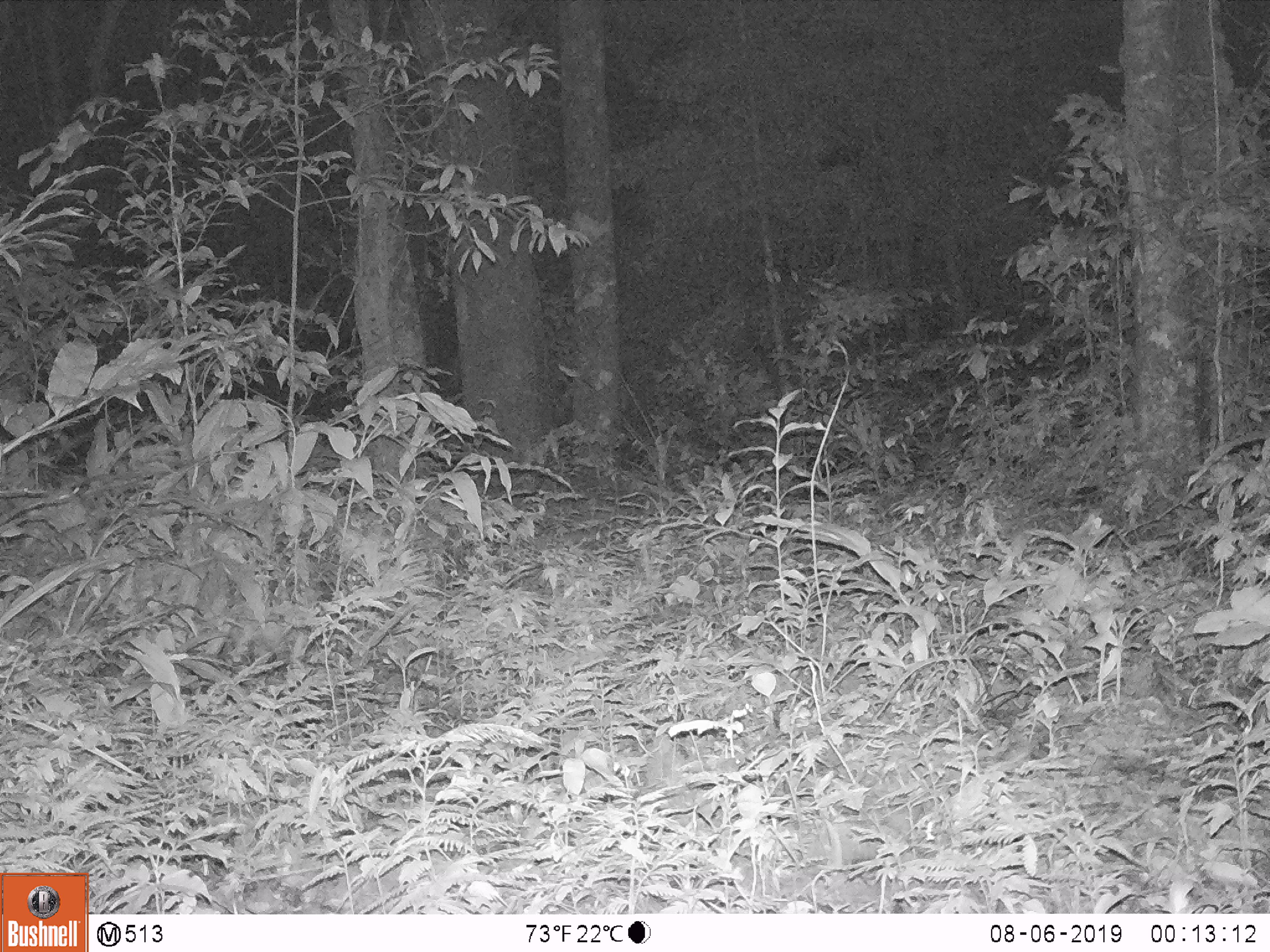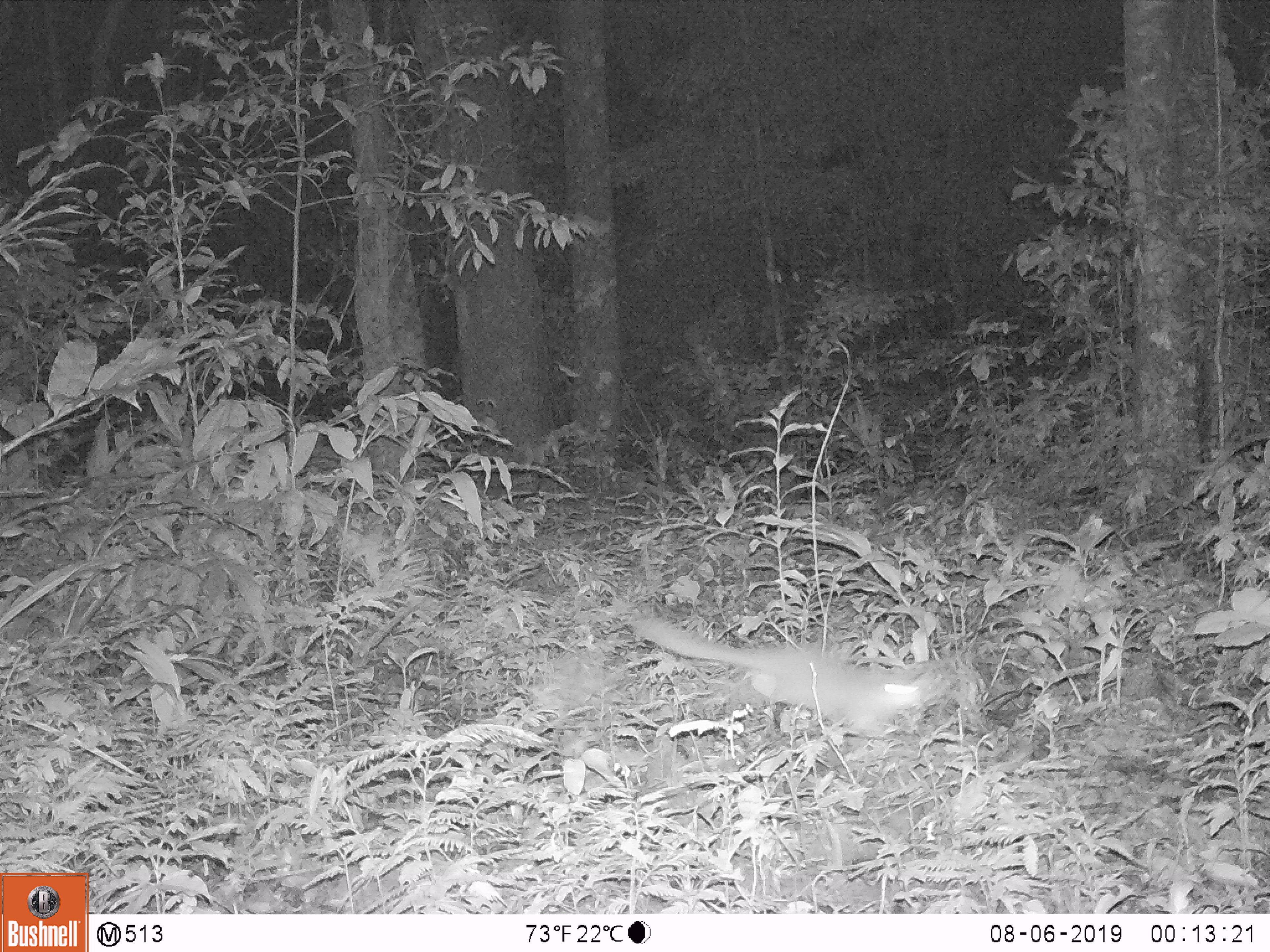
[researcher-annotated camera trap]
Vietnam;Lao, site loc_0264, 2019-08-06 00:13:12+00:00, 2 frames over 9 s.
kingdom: Animalia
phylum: Chordata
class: Mammalia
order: Carnivora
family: Mustelidae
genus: Melogale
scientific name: Melogale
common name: ferret badger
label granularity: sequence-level